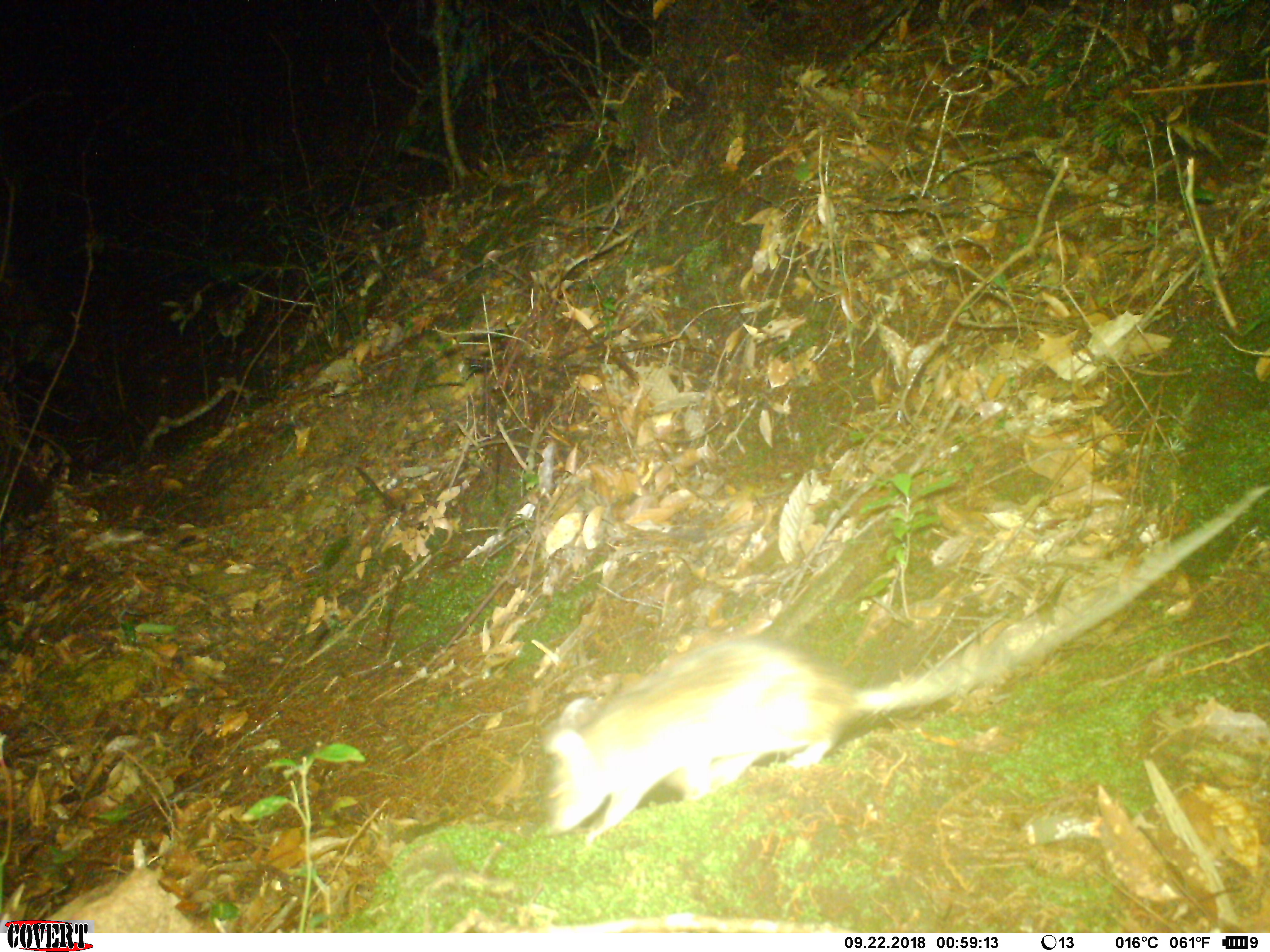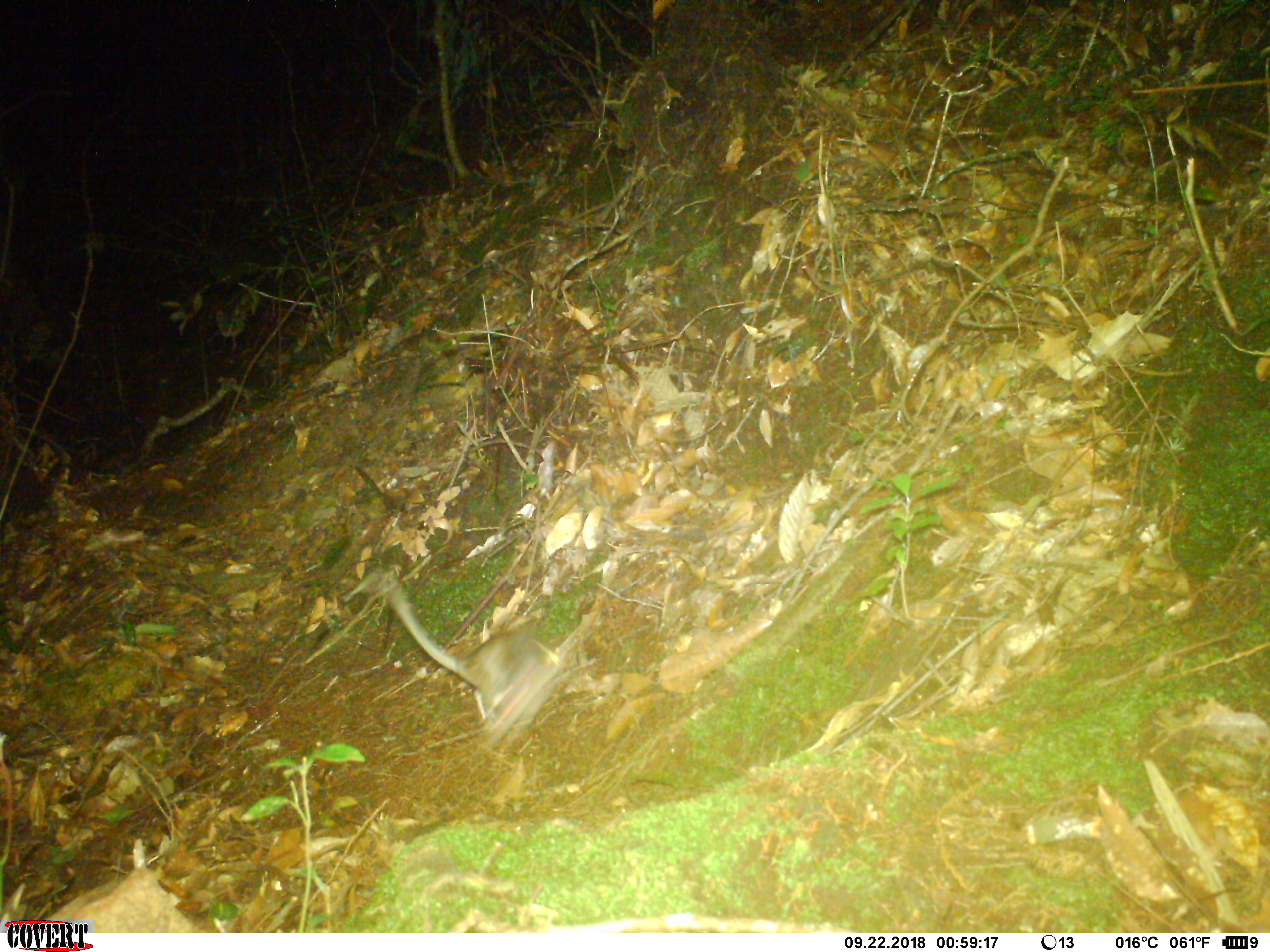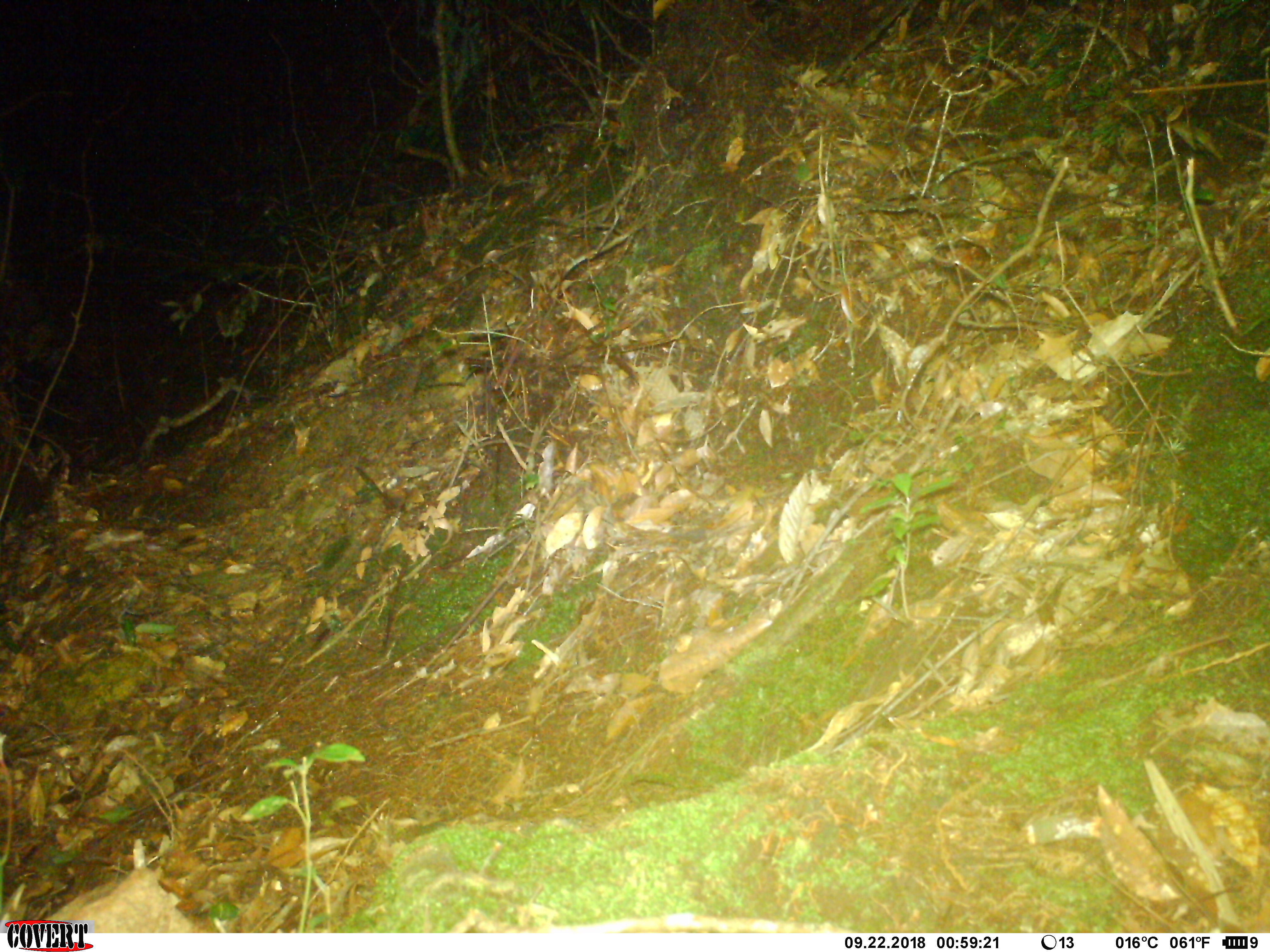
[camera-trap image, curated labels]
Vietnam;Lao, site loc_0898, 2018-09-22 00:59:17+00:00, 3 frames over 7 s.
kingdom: Animalia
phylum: Chordata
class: Mammalia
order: Rodentia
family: Muridae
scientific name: Muridae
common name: old-world mice and rats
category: unidentified murid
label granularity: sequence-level